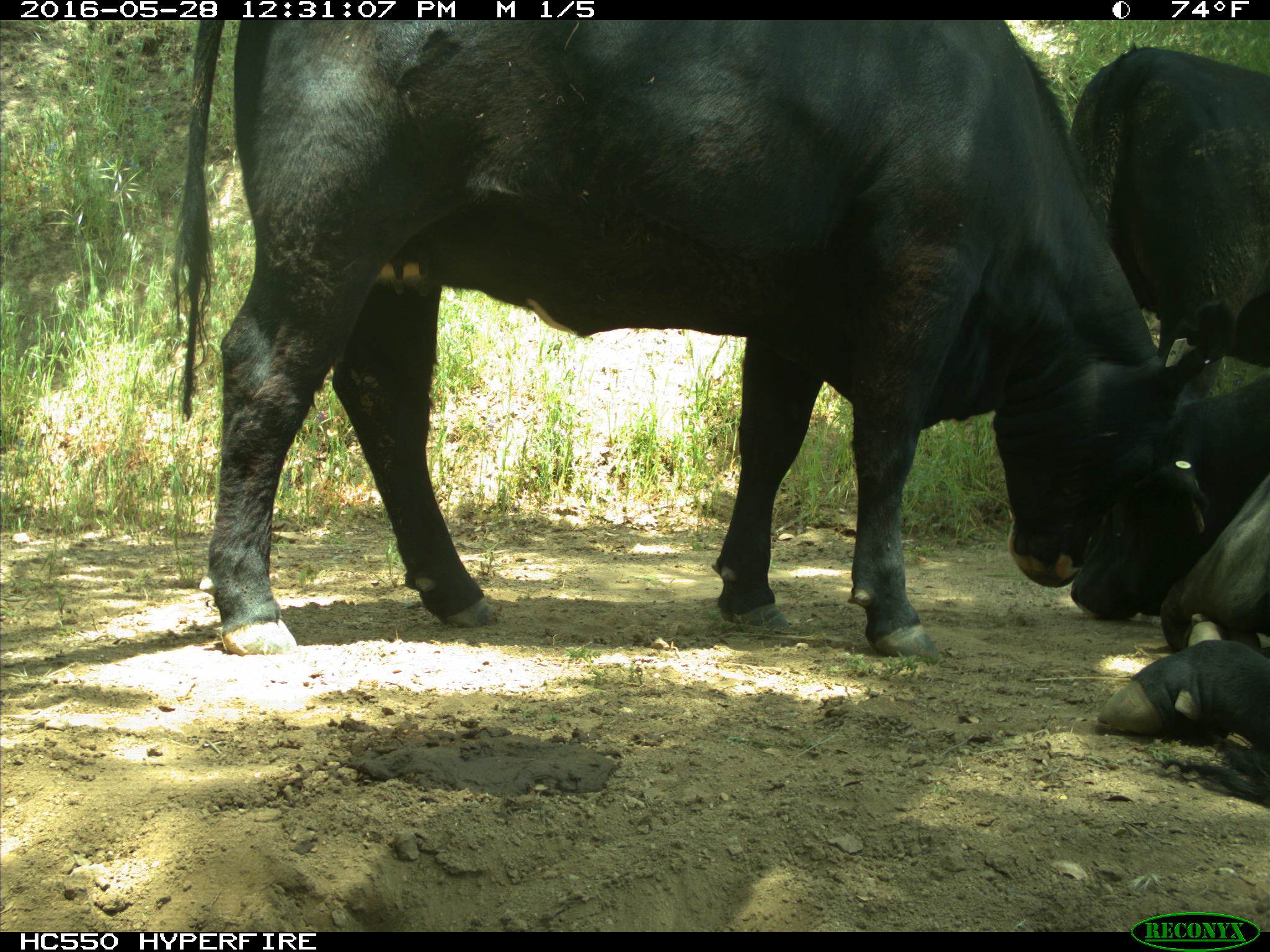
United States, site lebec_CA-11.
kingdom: Animalia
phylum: Chordata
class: Mammalia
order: Artiodactyla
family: Bovidae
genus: Bos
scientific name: Bos taurus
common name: domestic cow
Bos taurus (domestic cow).